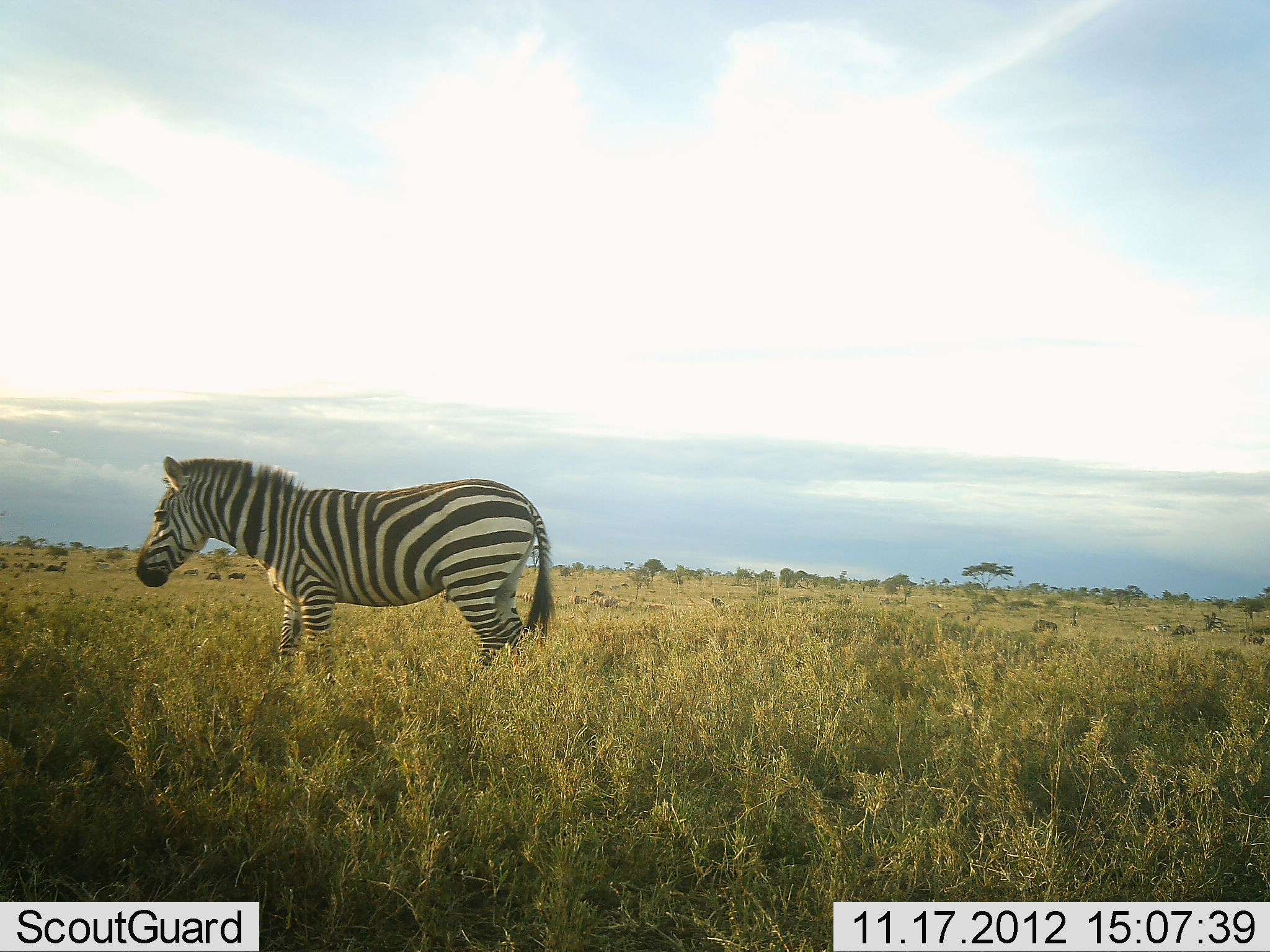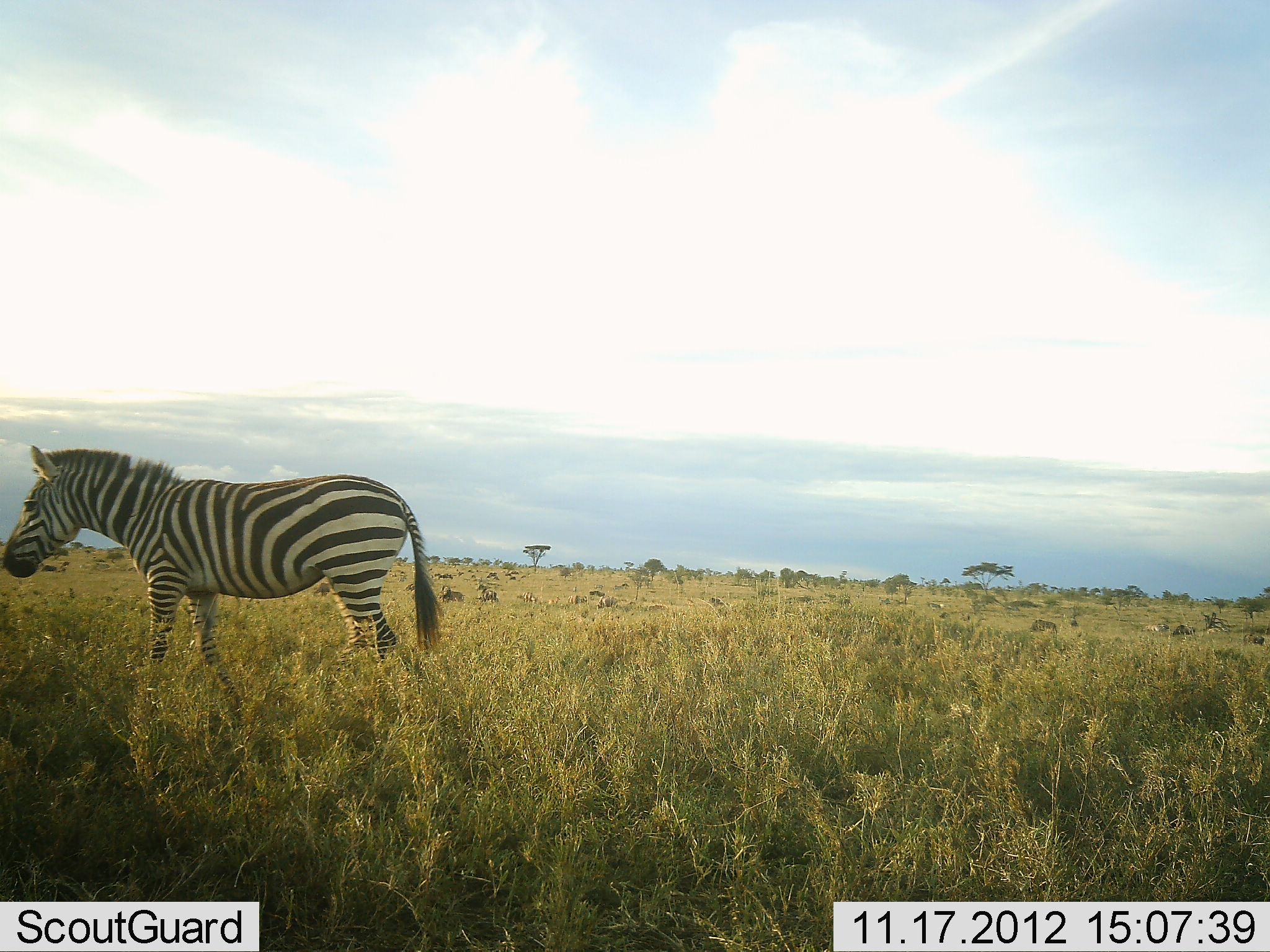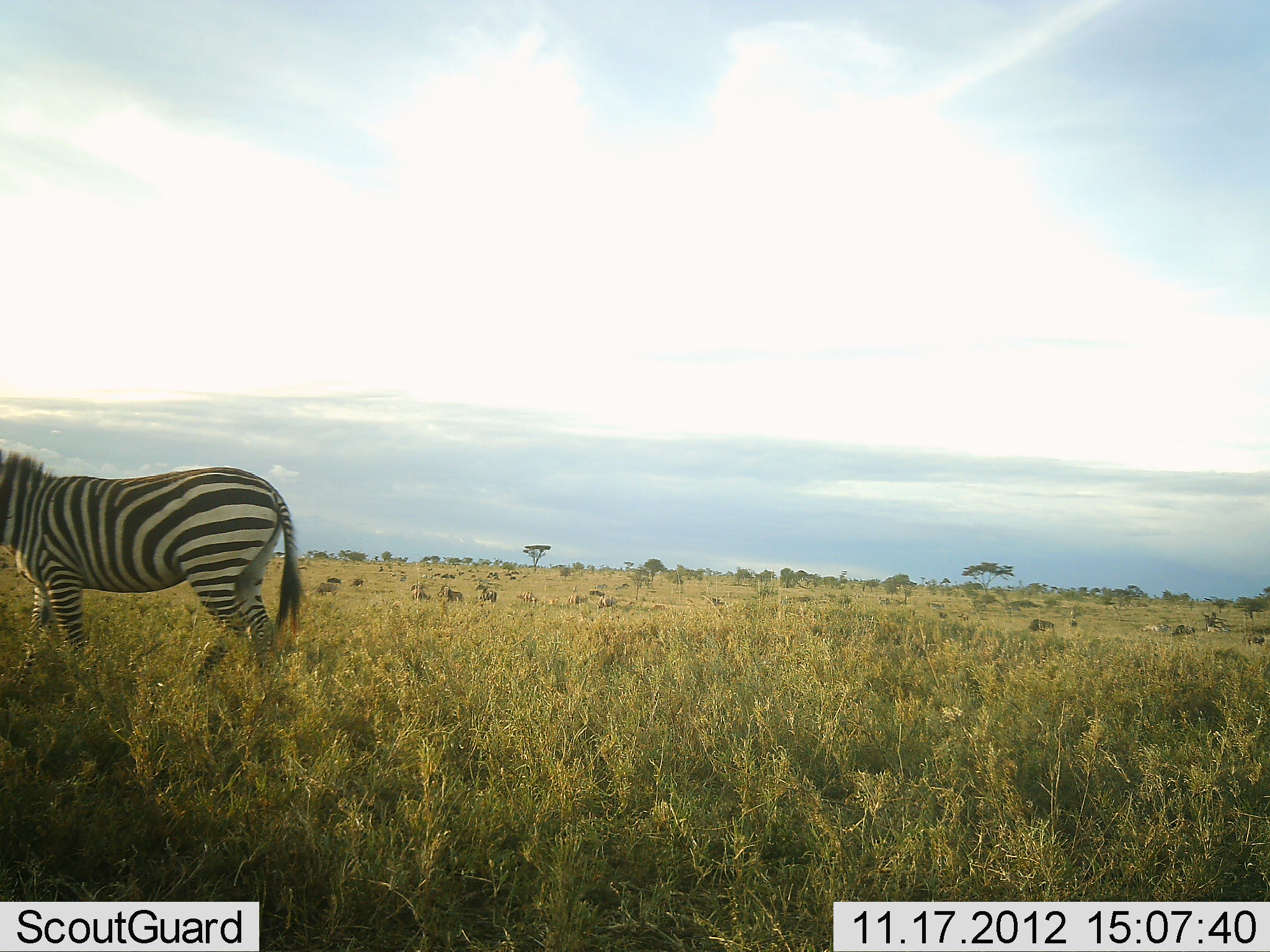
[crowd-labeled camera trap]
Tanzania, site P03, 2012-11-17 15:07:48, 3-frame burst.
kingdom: Animalia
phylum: Chordata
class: Mammalia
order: Perissodactyla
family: Equidae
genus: Equus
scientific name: Equus quagga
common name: plains zebra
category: zebra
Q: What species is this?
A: Zebra (plains zebra) (Equus quagga).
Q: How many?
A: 1.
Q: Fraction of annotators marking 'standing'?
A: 9%.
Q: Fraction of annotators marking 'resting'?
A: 0%.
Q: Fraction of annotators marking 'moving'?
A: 91%.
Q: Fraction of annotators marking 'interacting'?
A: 0%.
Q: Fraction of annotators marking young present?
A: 0%.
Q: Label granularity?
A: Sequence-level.